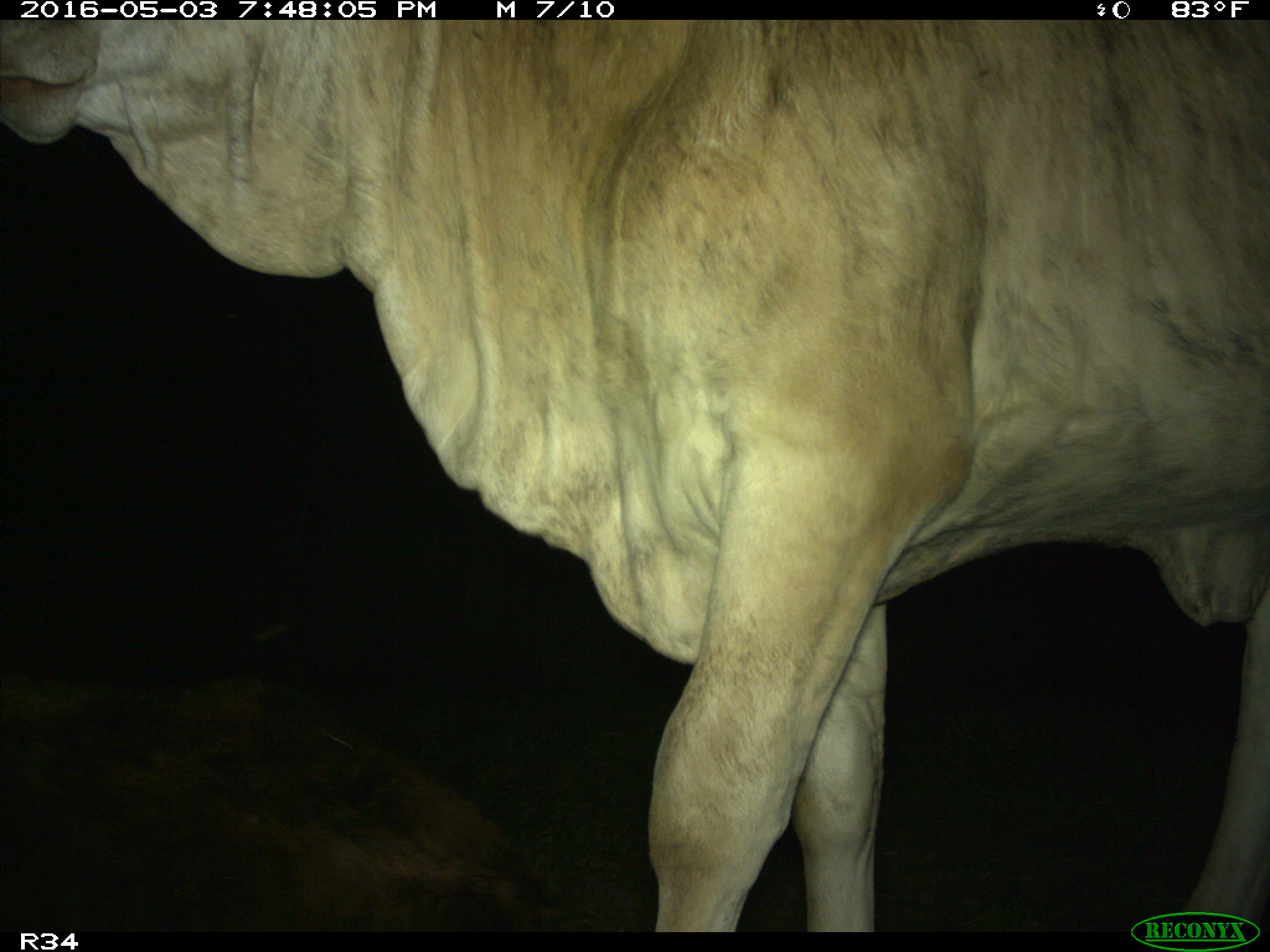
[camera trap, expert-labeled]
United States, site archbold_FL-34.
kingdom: Animalia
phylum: Chordata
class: Mammalia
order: Artiodactyla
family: Bovidae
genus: Bos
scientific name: Bos taurus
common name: domestic cow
Bos taurus (domestic cow).